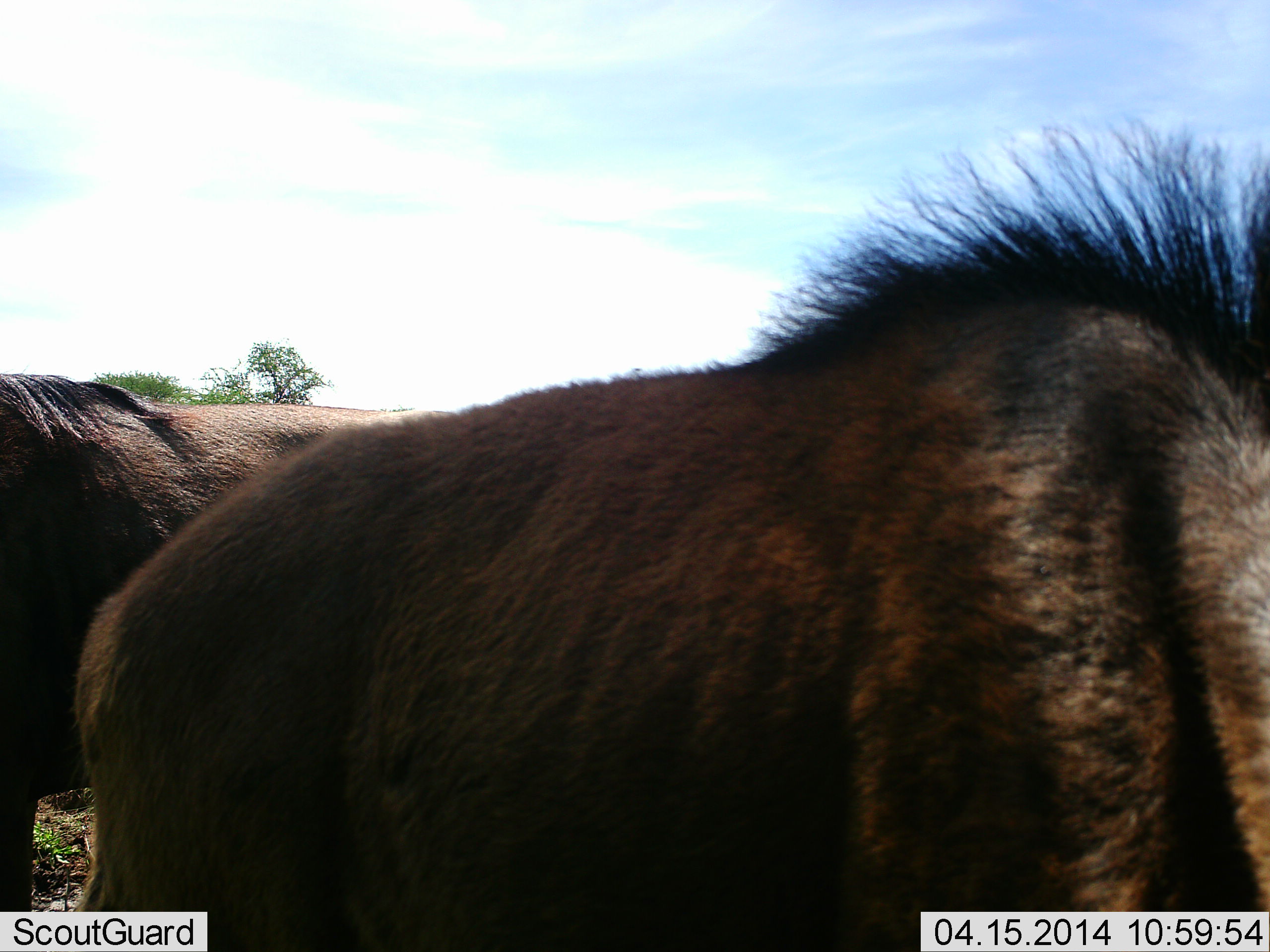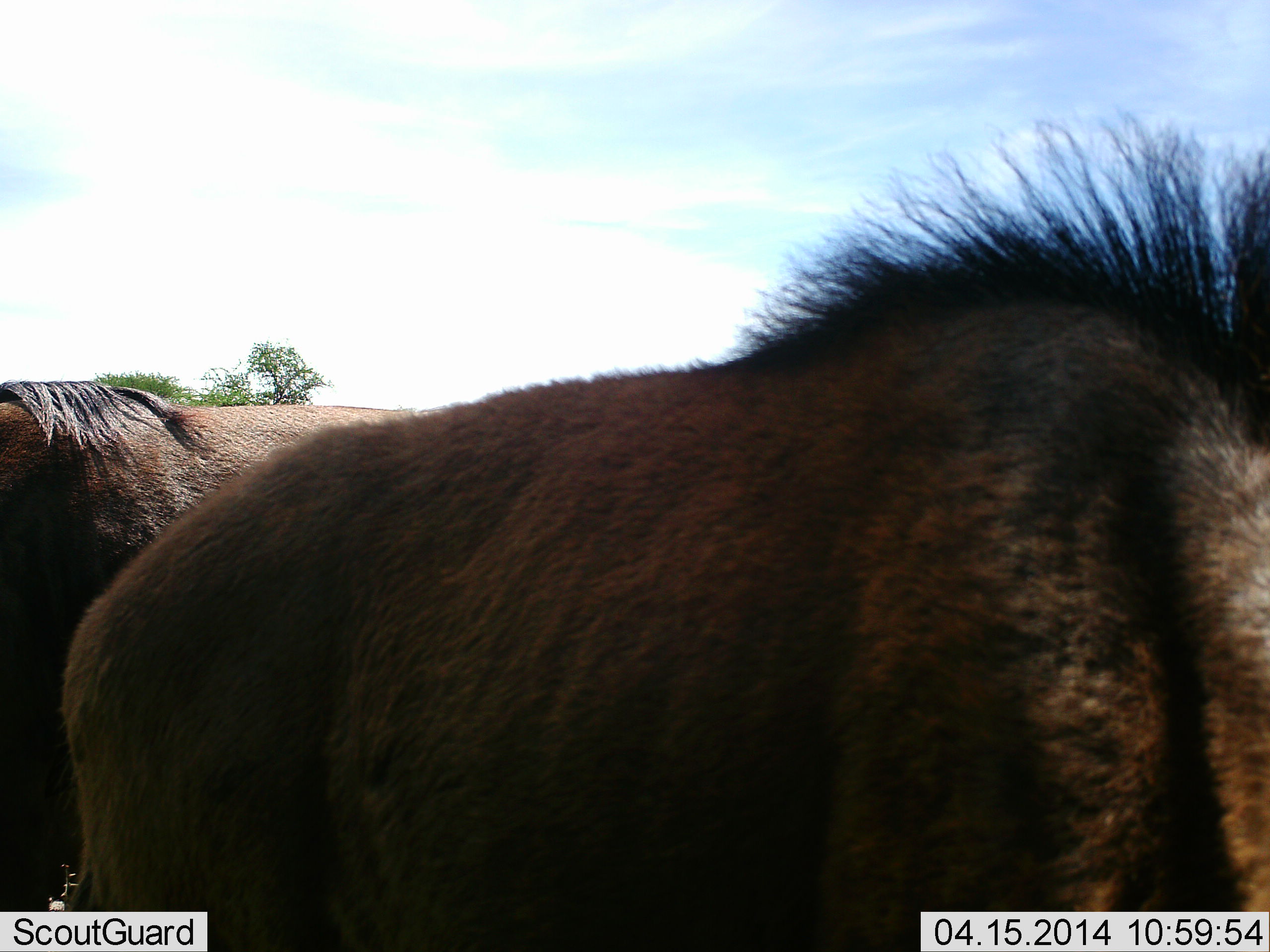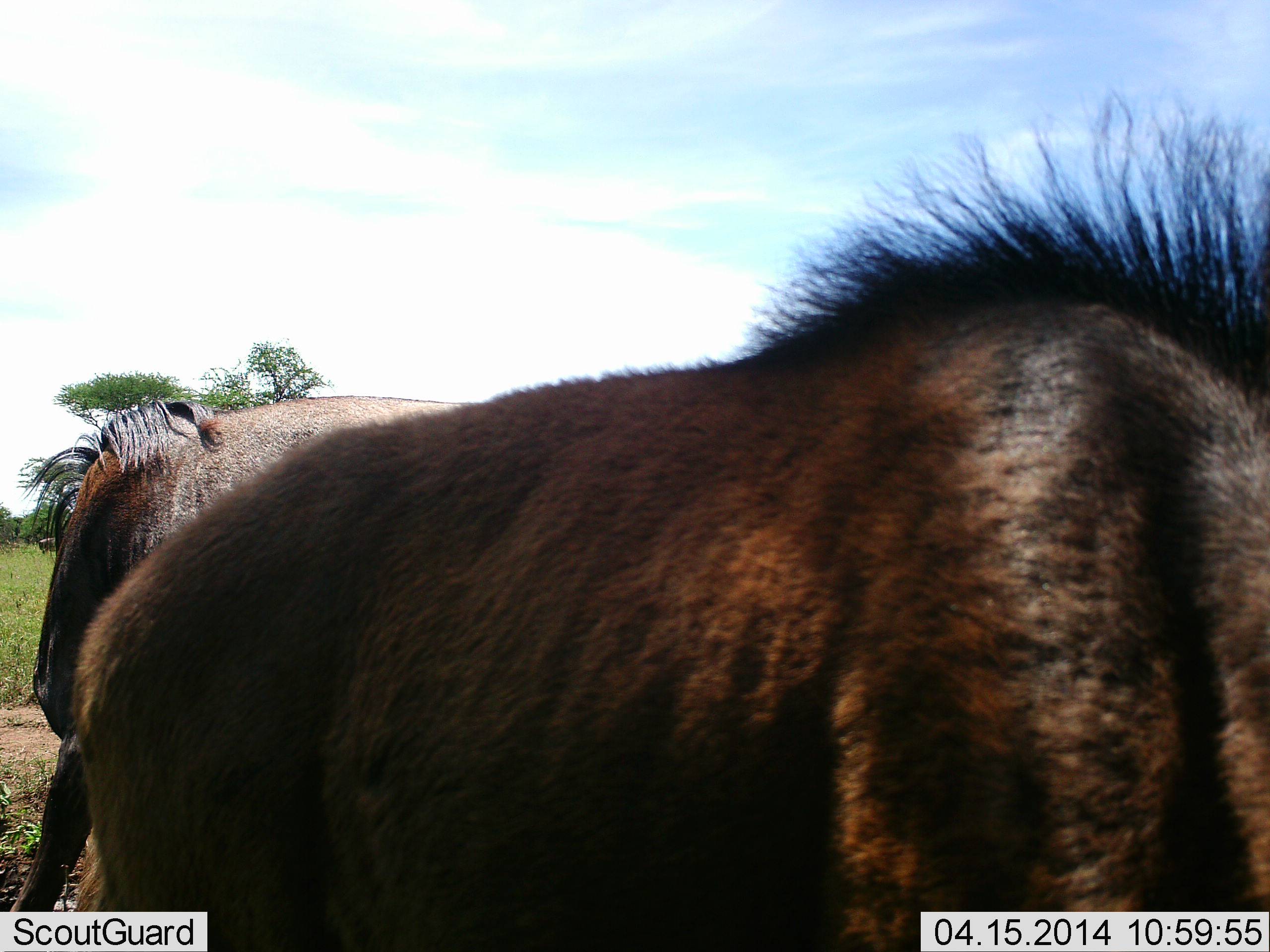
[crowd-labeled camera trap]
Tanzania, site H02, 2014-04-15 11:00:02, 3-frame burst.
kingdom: Animalia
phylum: Chordata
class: Mammalia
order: Artiodactyla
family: Bovidae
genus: Connochaetes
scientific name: Connochaetes taurinus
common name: blue wildebeest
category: wildebeest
Wildebeest (blue wildebeest) (Connochaetes taurinus), count 2. Behavior (volunteer vote fractions): standing 80%, resting 3%, moving 28%, interacting 0%. Young present (vote fraction): 3%. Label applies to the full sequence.